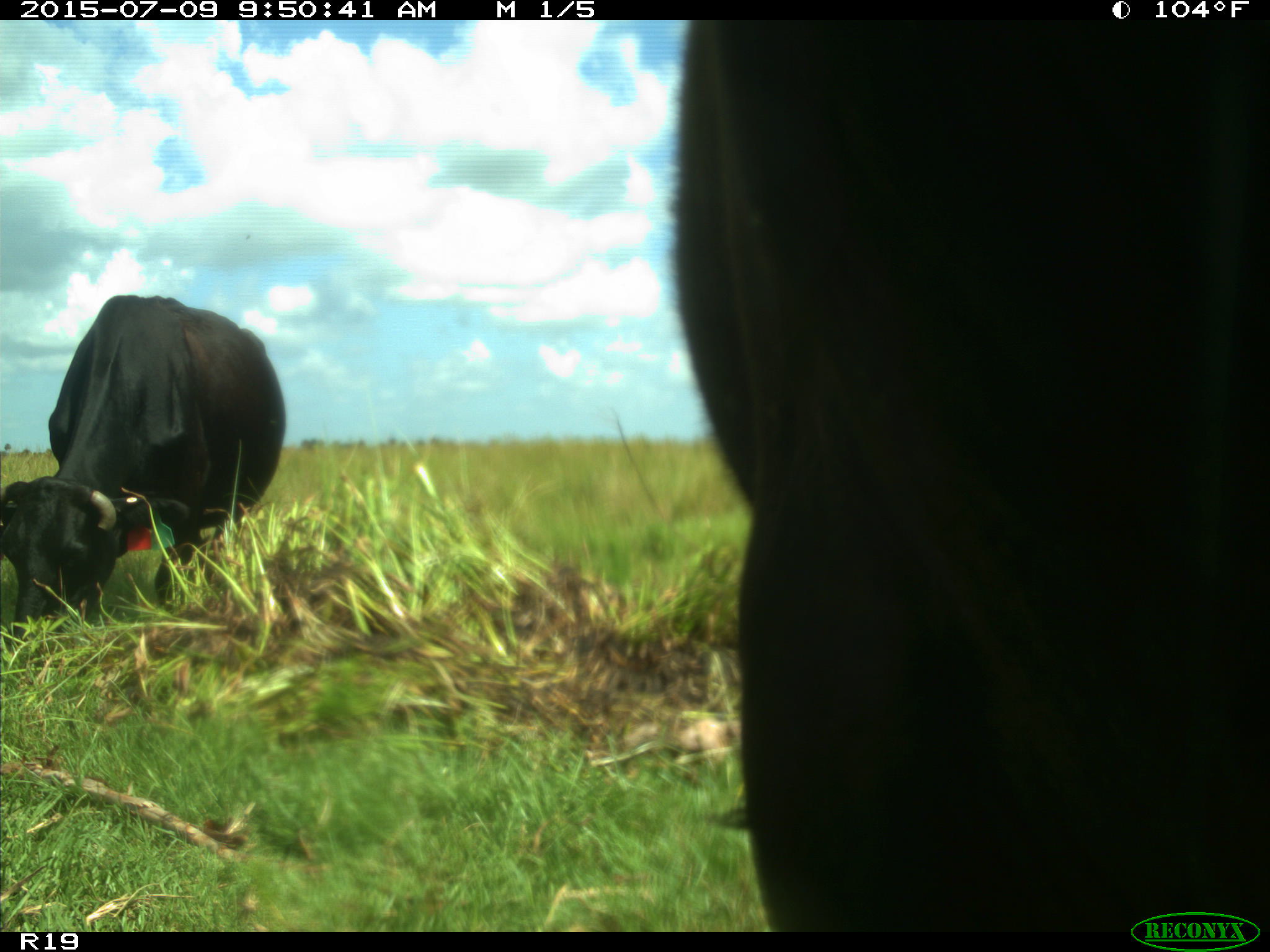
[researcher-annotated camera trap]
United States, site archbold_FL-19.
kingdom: Animalia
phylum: Chordata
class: Mammalia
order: Artiodactyla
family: Bovidae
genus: Bos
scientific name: Bos taurus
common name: domestic cow